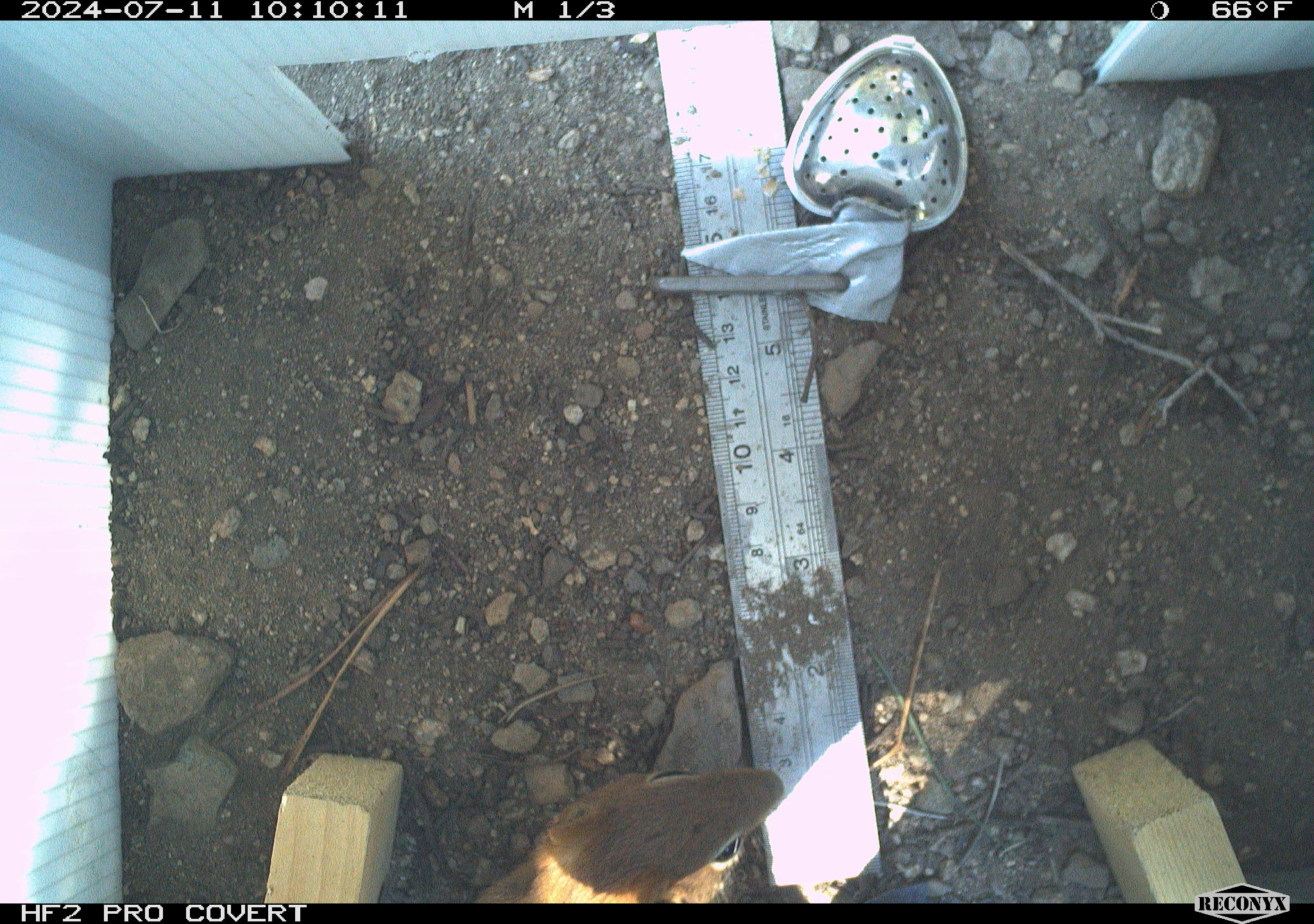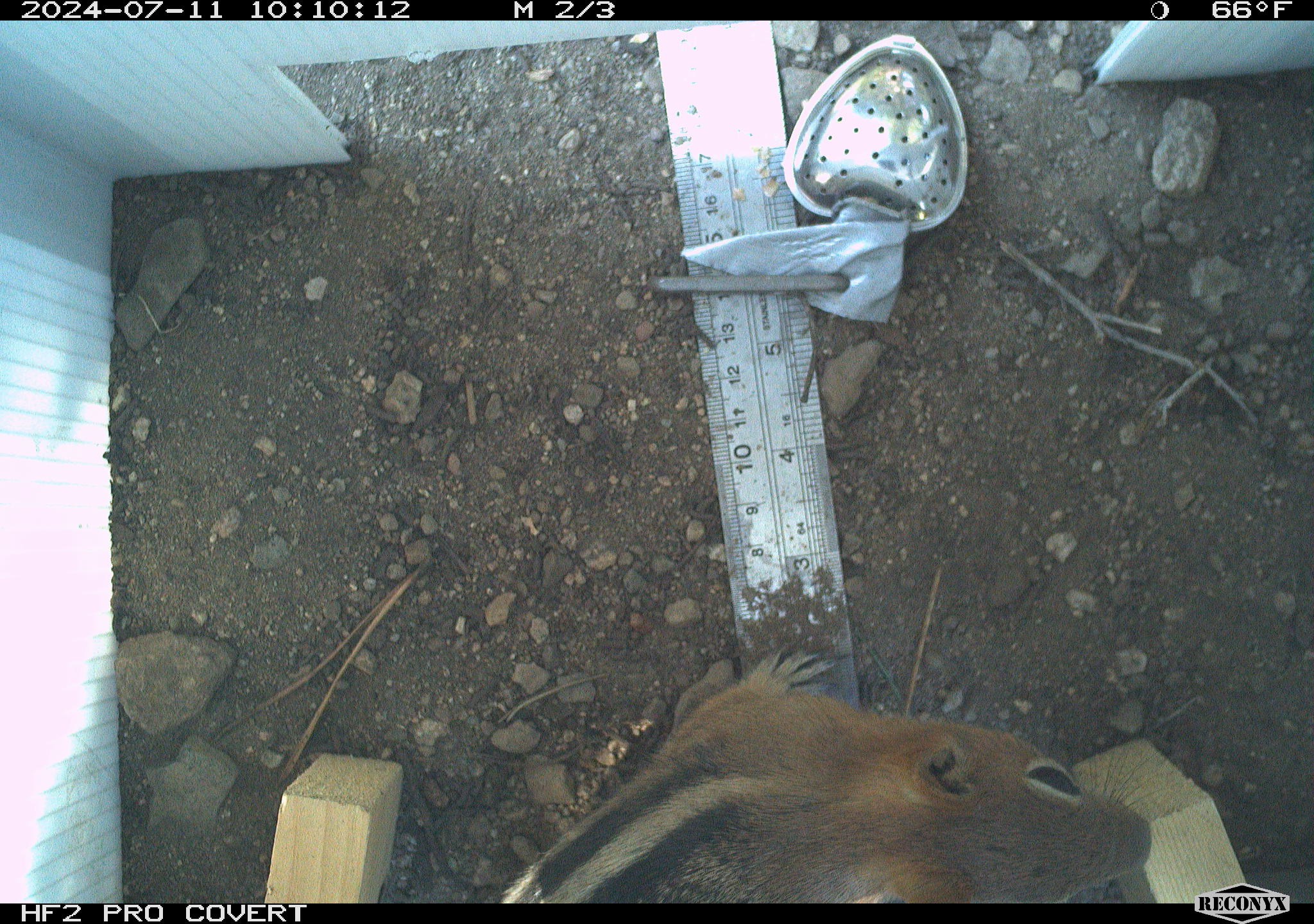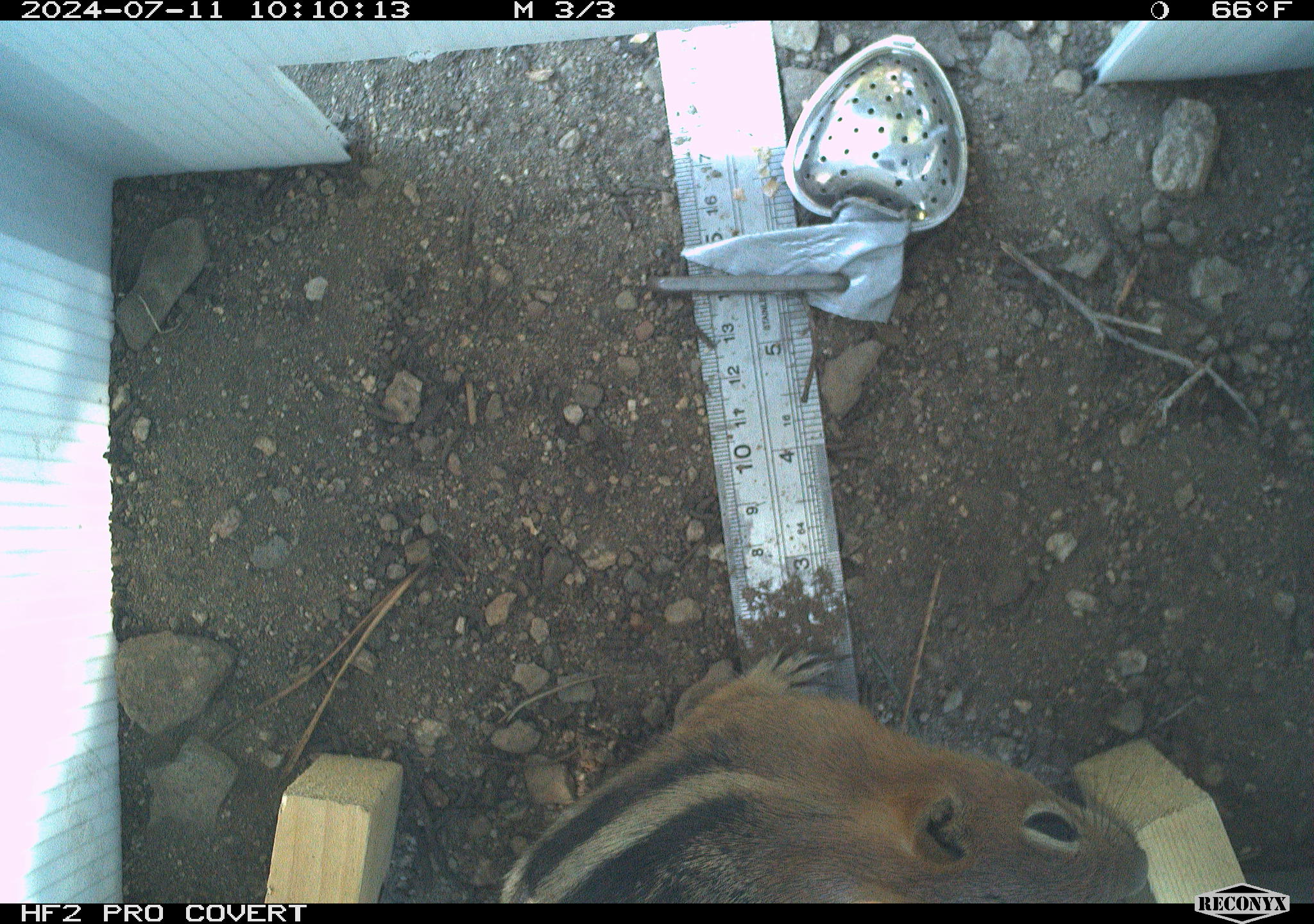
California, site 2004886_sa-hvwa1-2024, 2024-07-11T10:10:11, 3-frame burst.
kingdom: Animalia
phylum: Chordata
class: Mammalia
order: Rodentia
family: Sciuridae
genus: Callospermophilus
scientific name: Callospermophilus lateralis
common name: golden mantled ground squirrel